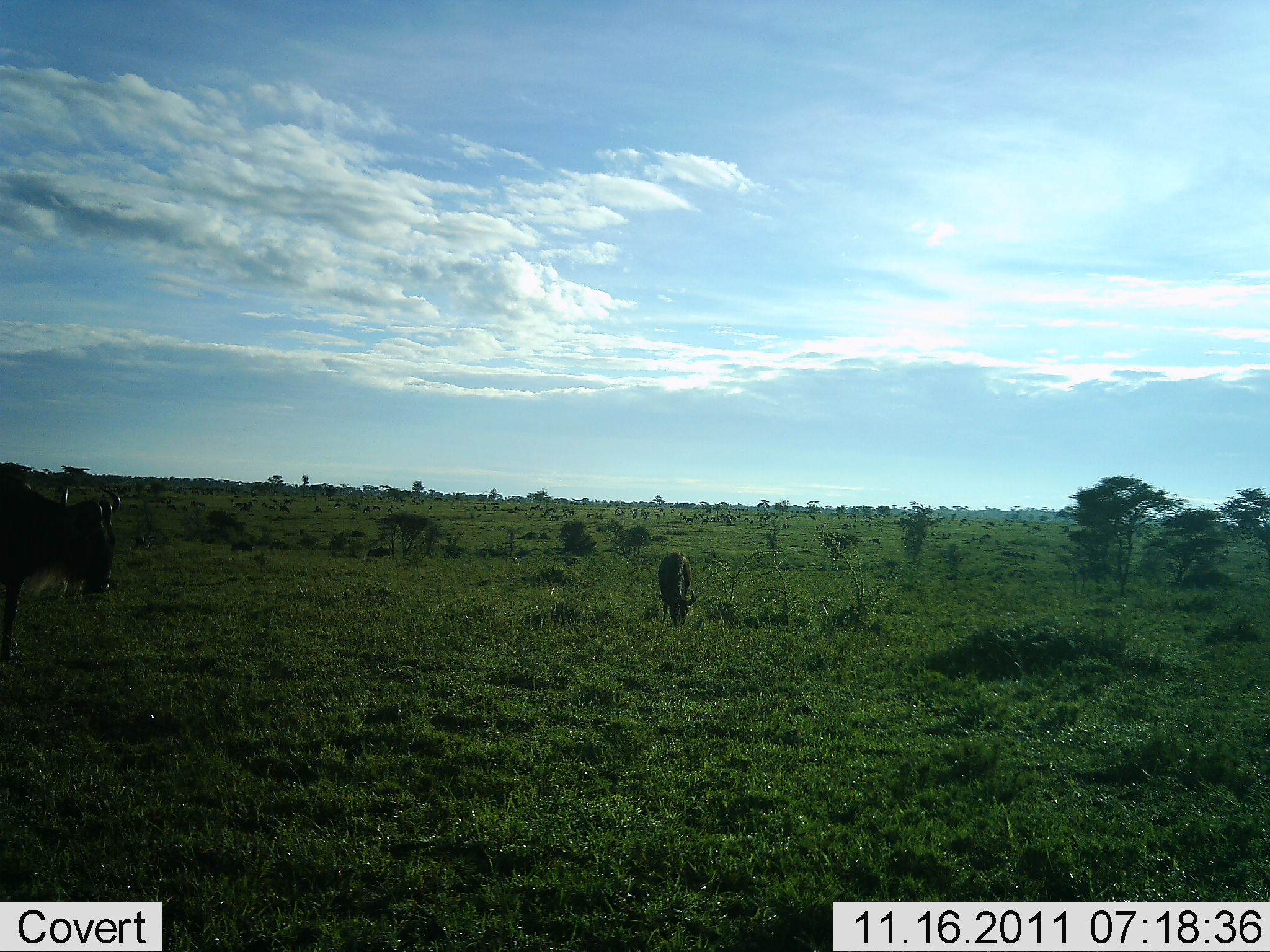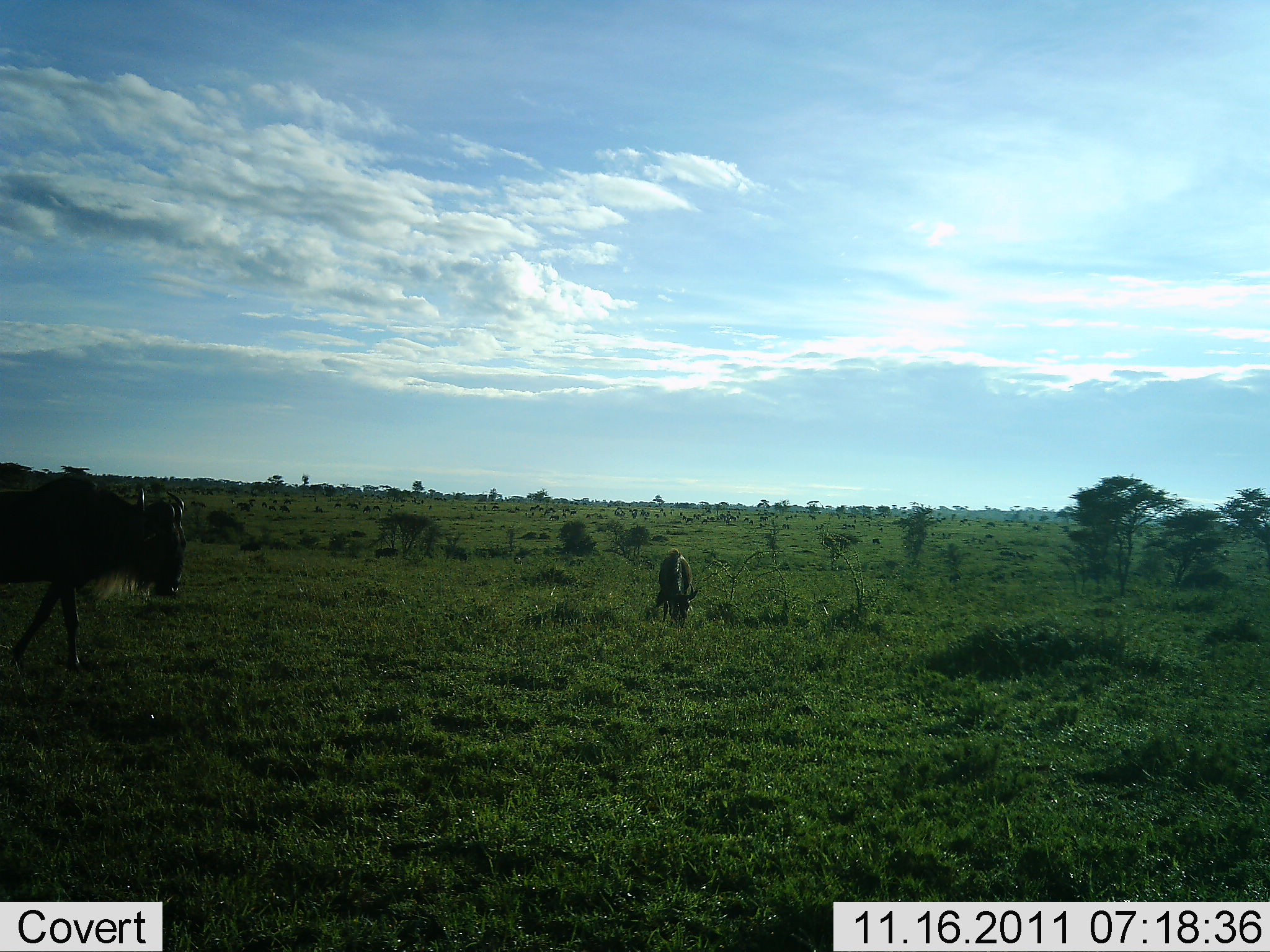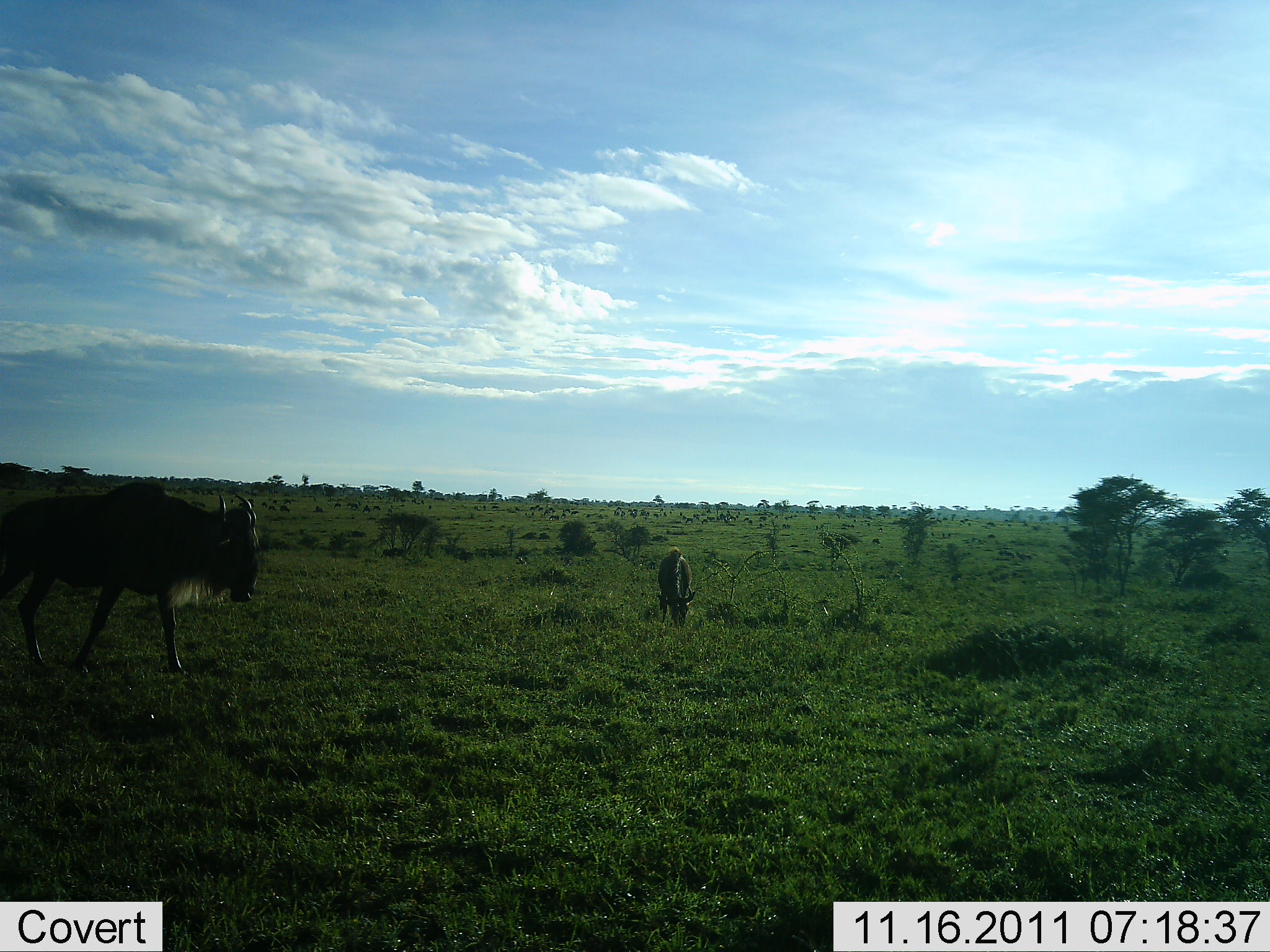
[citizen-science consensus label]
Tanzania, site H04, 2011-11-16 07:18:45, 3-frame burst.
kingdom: Animalia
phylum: Chordata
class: Mammalia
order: Artiodactyla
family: Bovidae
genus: Connochaetes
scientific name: Connochaetes taurinus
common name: blue wildebeest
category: wildebeest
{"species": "wildebeest (blue wildebeest) (Connochaetes taurinus)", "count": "2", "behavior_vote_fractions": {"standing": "18%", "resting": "0%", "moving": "73%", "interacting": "0%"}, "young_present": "0%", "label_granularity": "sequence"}